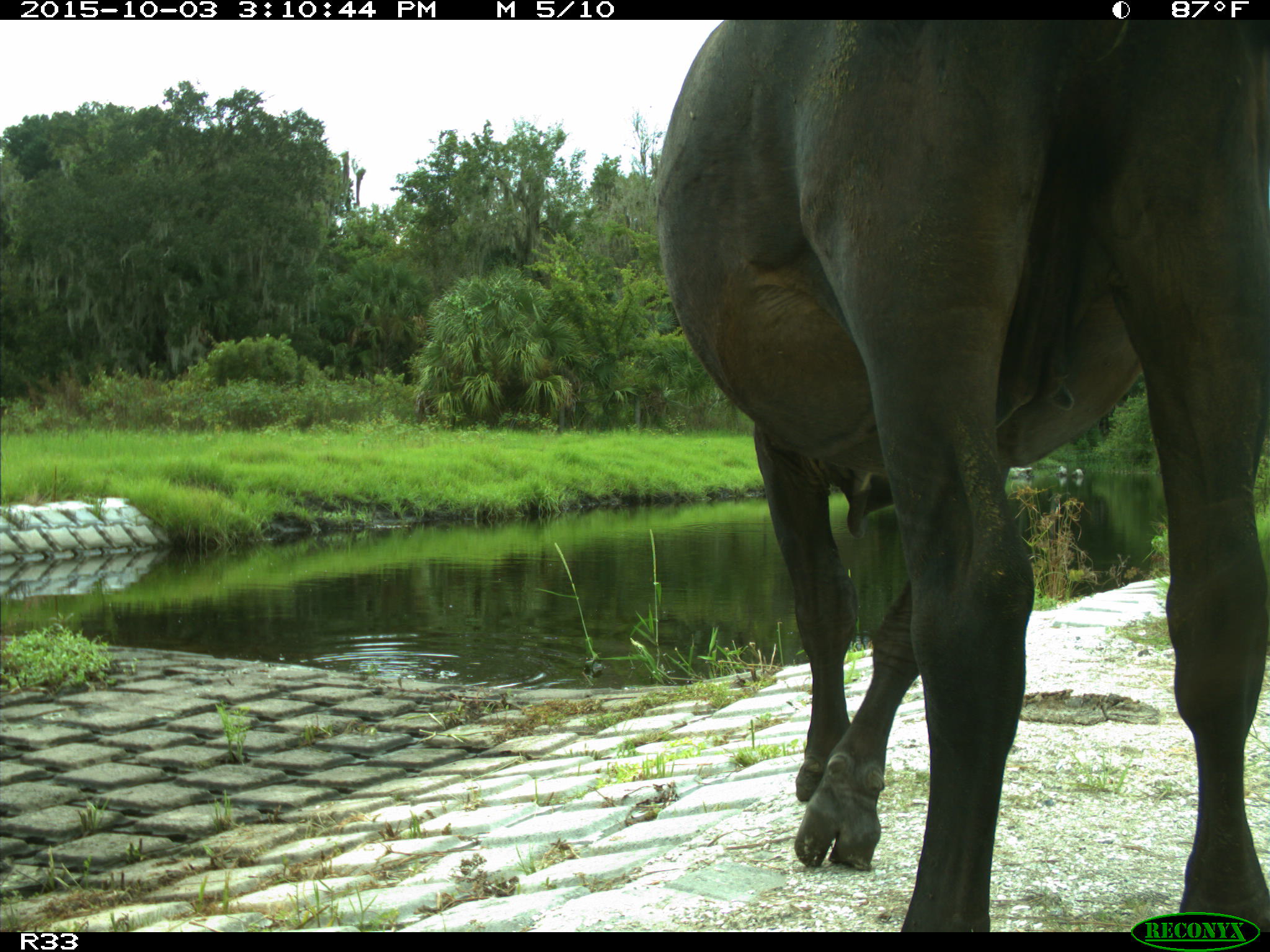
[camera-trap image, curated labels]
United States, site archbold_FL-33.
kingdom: Animalia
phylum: Chordata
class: Mammalia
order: Artiodactyla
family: Bovidae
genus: Bos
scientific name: Bos taurus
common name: domestic cow